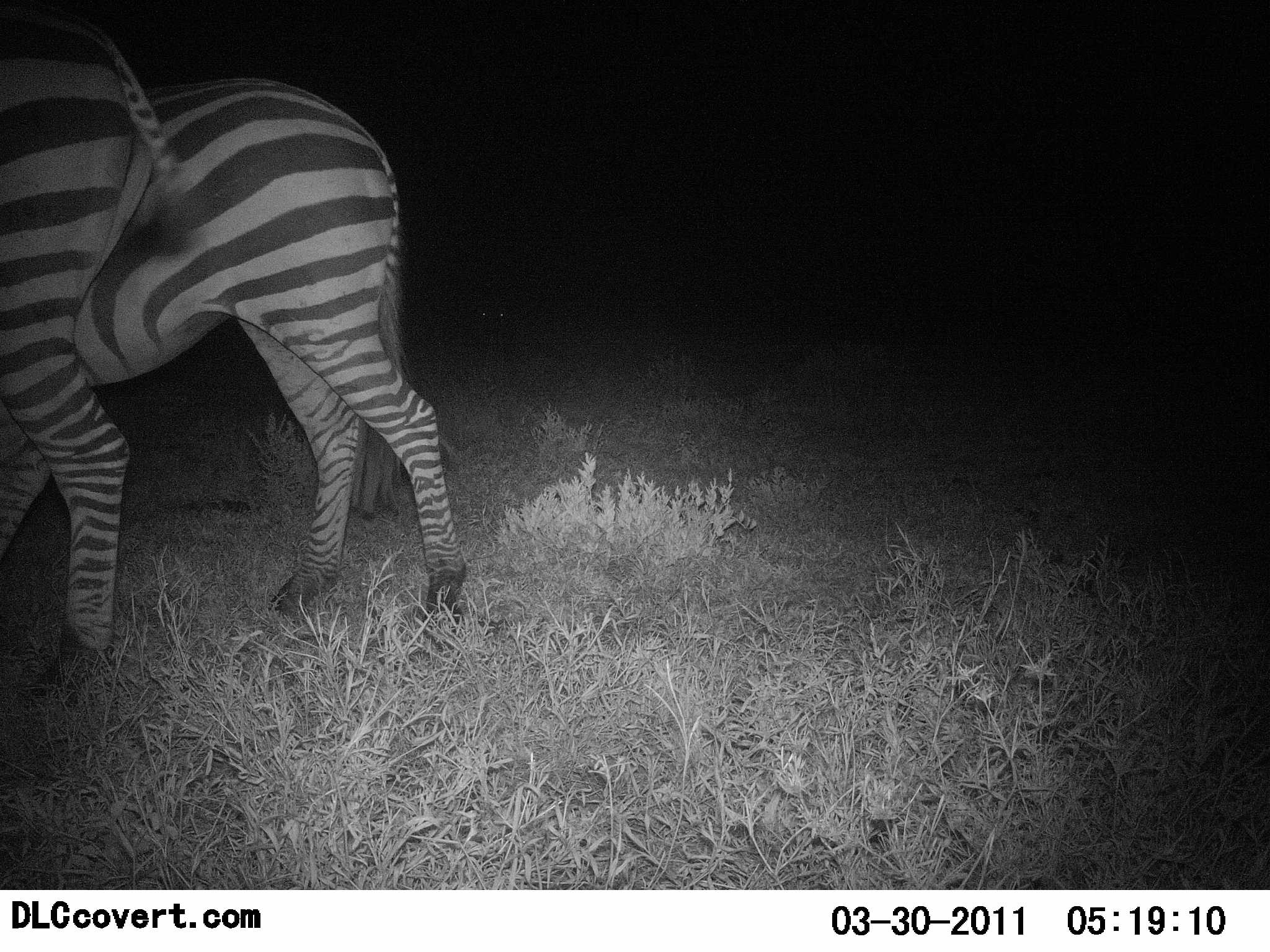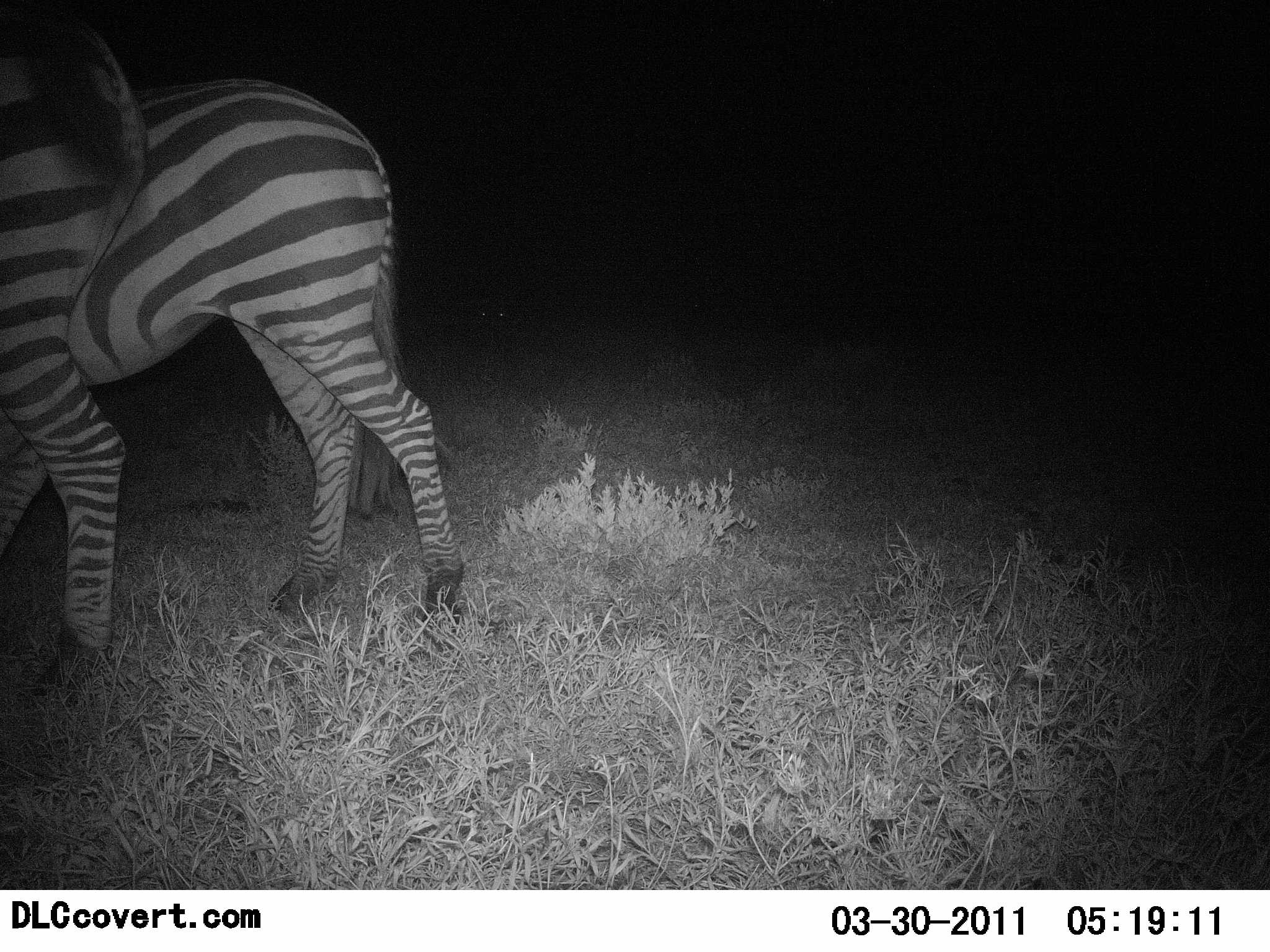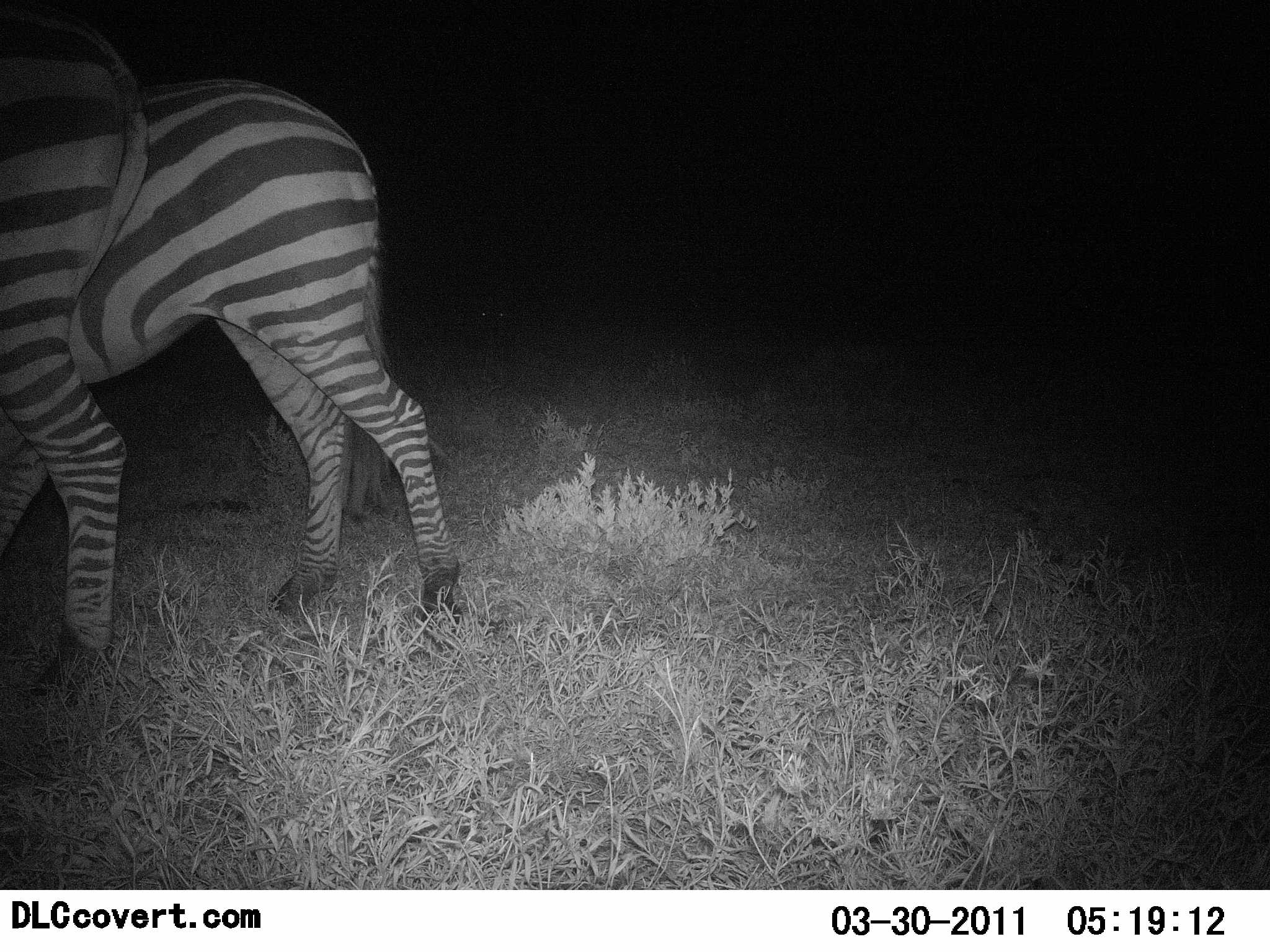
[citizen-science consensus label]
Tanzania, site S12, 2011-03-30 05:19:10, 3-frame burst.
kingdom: Animalia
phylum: Chordata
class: Mammalia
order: Perissodactyla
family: Equidae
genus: Equus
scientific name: Equus quagga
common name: plains zebra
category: zebra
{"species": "zebra (plains zebra) (Equus quagga)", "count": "2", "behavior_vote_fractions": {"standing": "90%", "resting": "0%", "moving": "10%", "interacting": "0%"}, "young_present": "0%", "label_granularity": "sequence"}